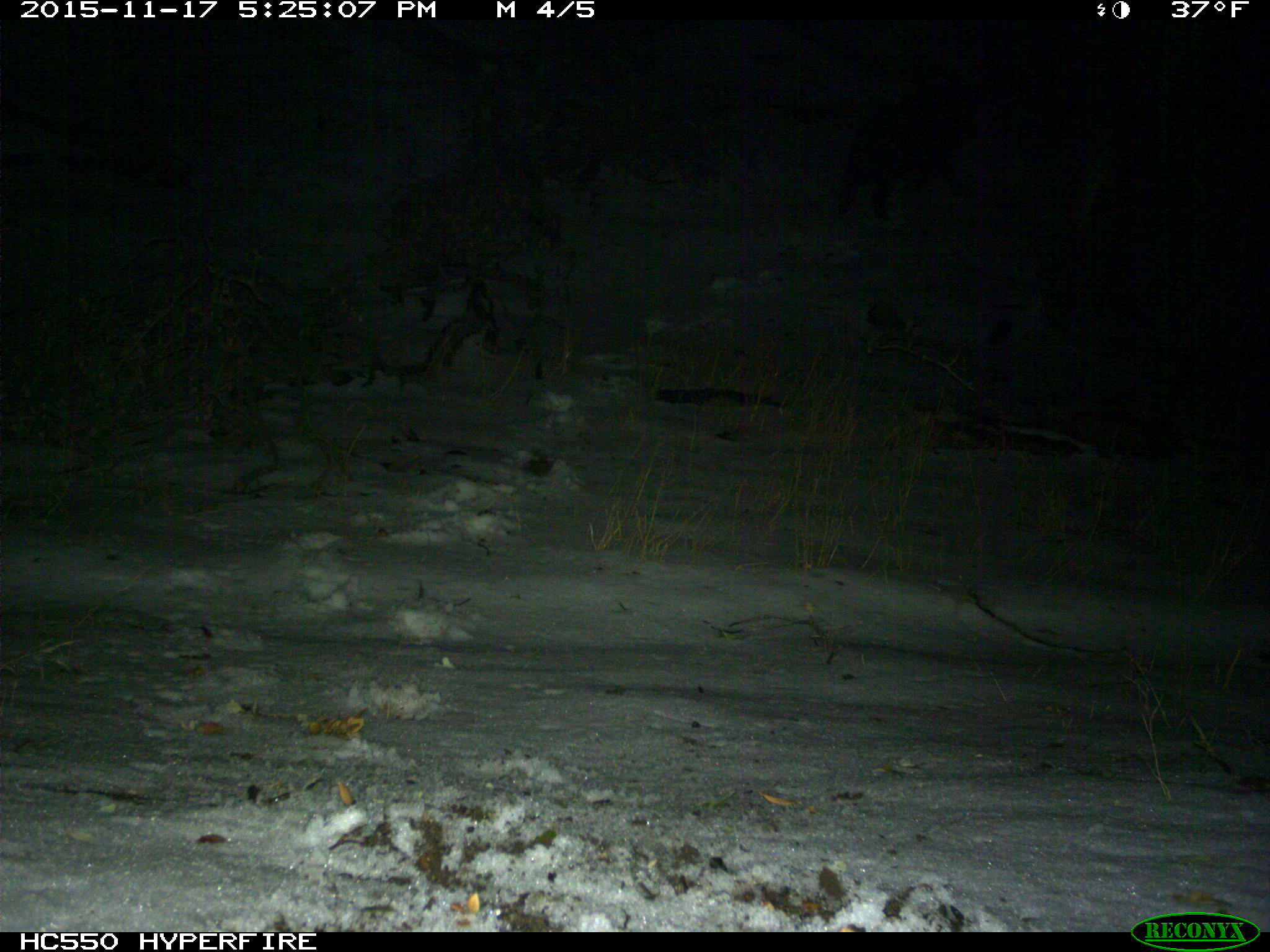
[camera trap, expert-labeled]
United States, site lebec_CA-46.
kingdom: Animalia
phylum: Chordata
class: Mammalia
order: Artiodactyla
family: Suidae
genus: Sus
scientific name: Sus scrofa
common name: wild boar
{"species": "Sus scrofa (wild boar)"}